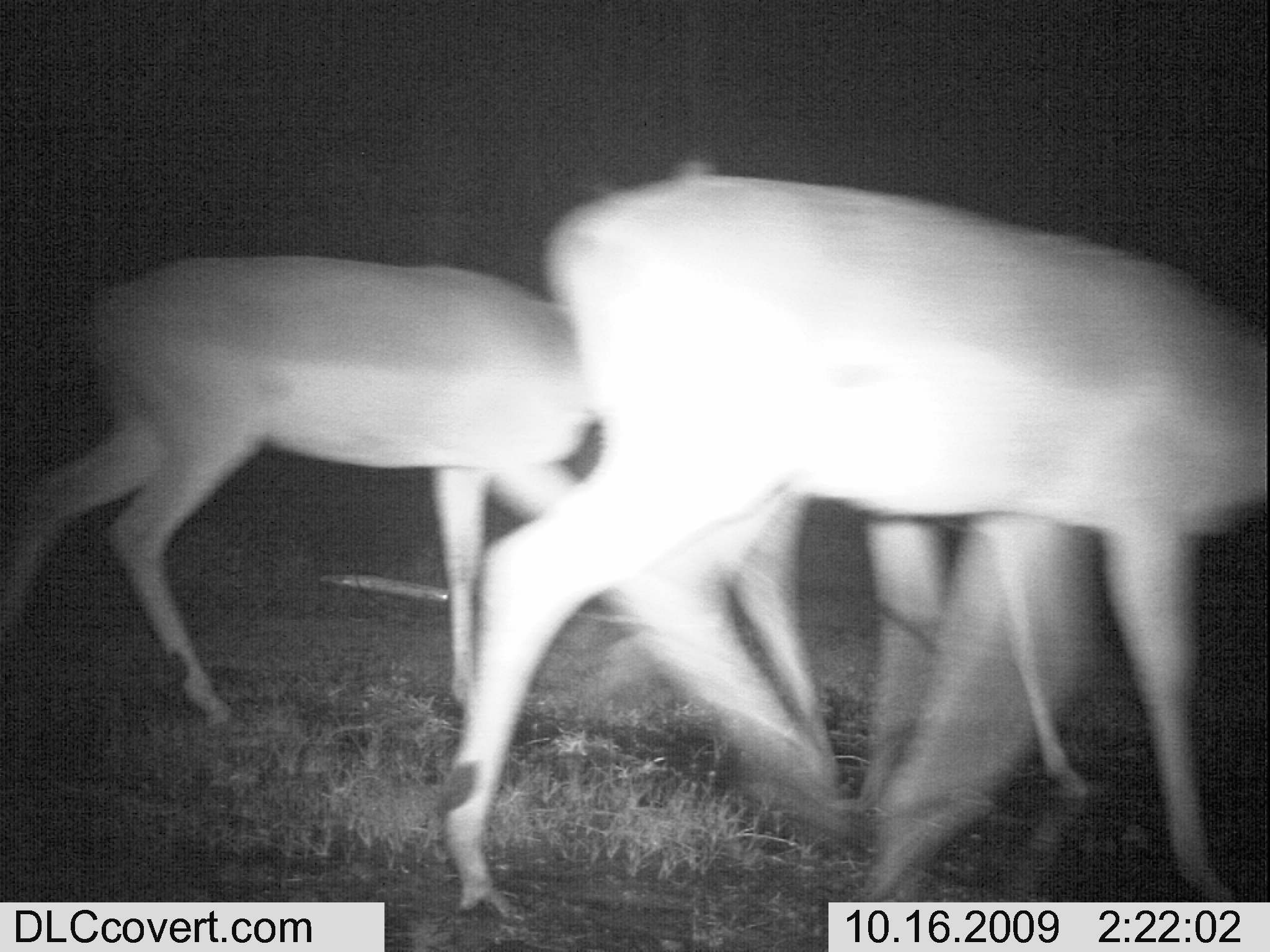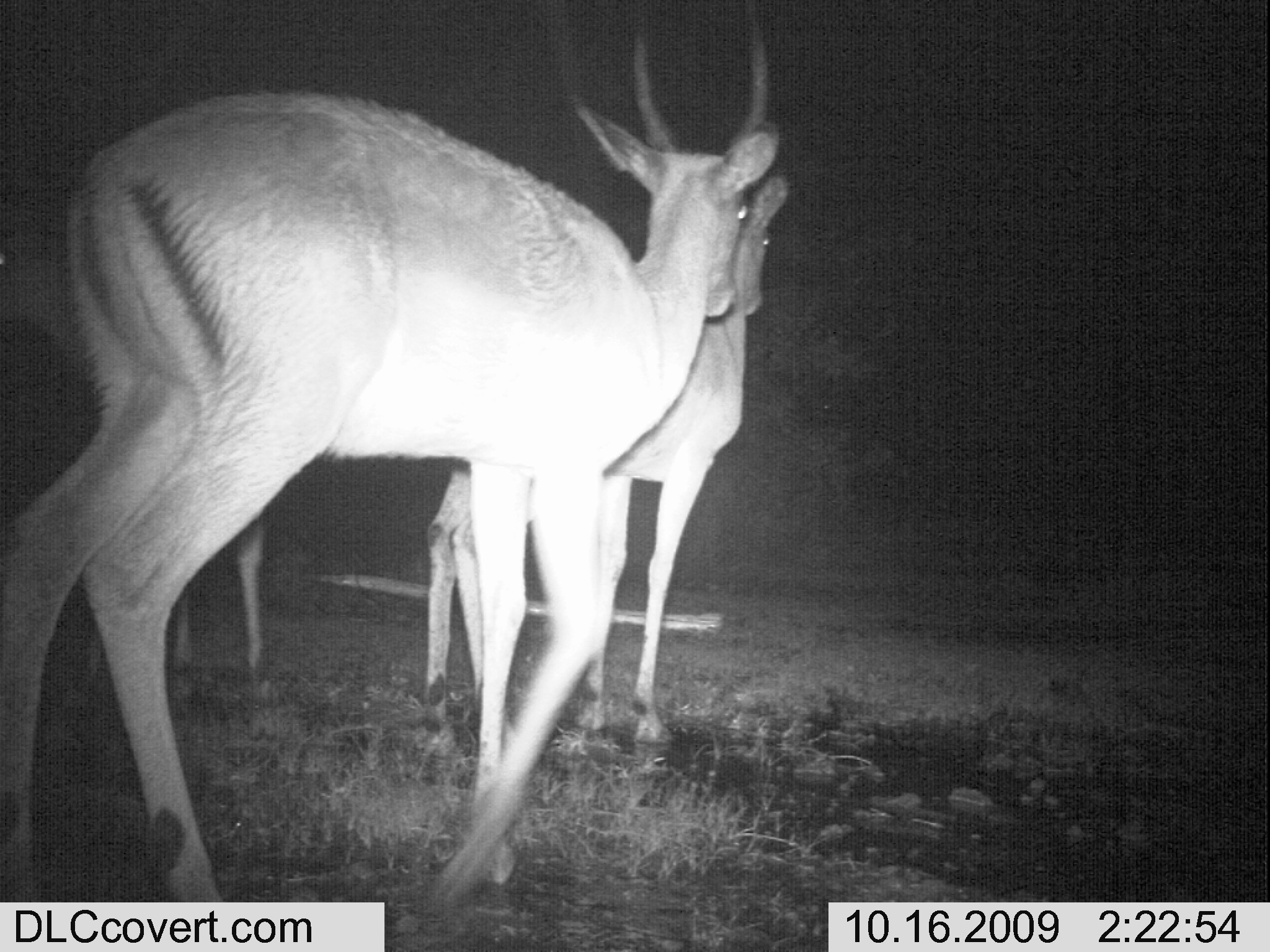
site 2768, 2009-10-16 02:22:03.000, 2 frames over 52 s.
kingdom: Animalia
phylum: Chordata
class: Mammalia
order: Artiodactyla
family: Bovidae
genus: Aepyceros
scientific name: Aepyceros melampus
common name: impala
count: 2